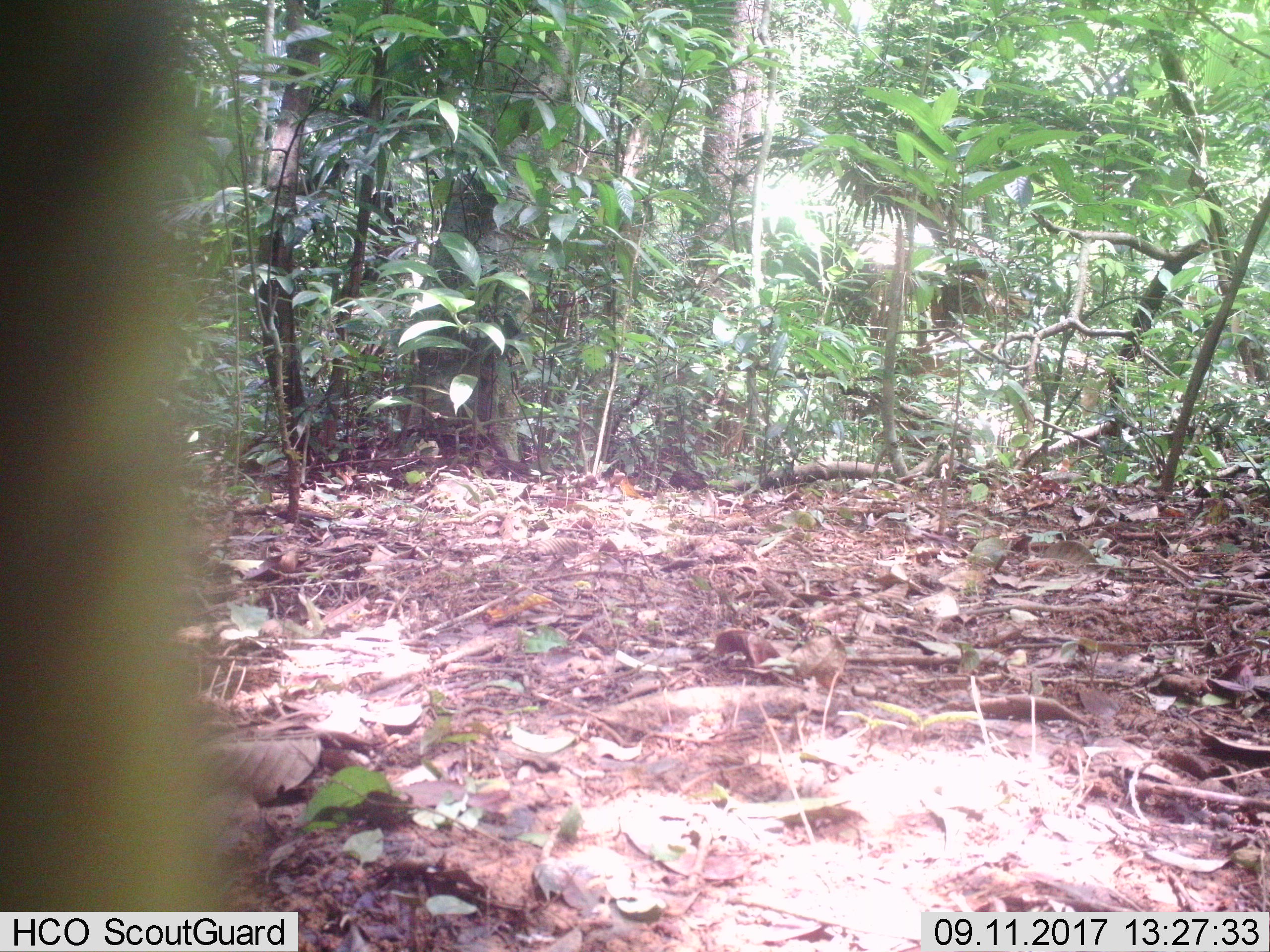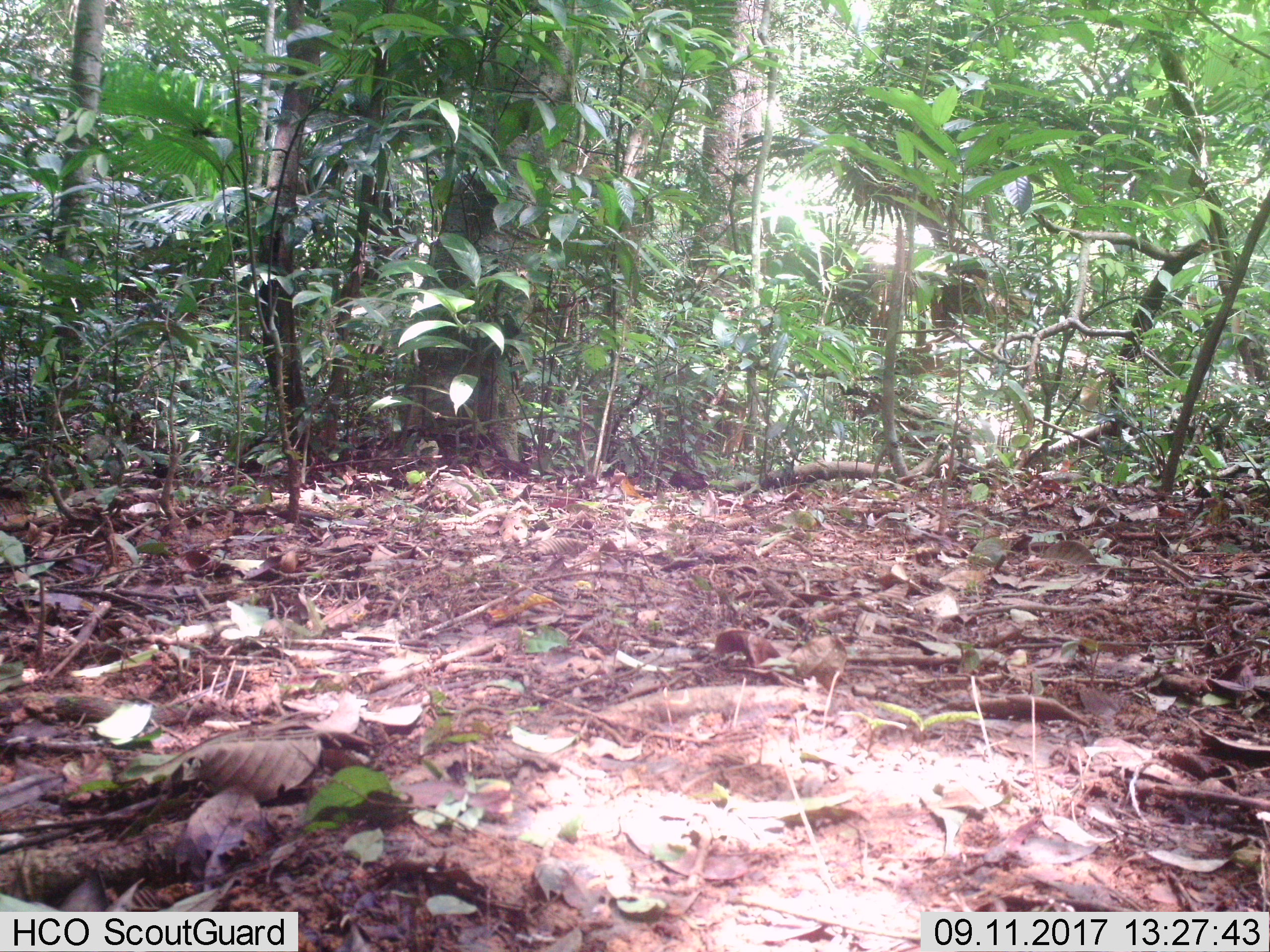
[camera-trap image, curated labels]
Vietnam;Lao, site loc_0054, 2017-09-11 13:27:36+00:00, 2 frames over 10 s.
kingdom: Animalia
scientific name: Animalia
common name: animal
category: unidentified animal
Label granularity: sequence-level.